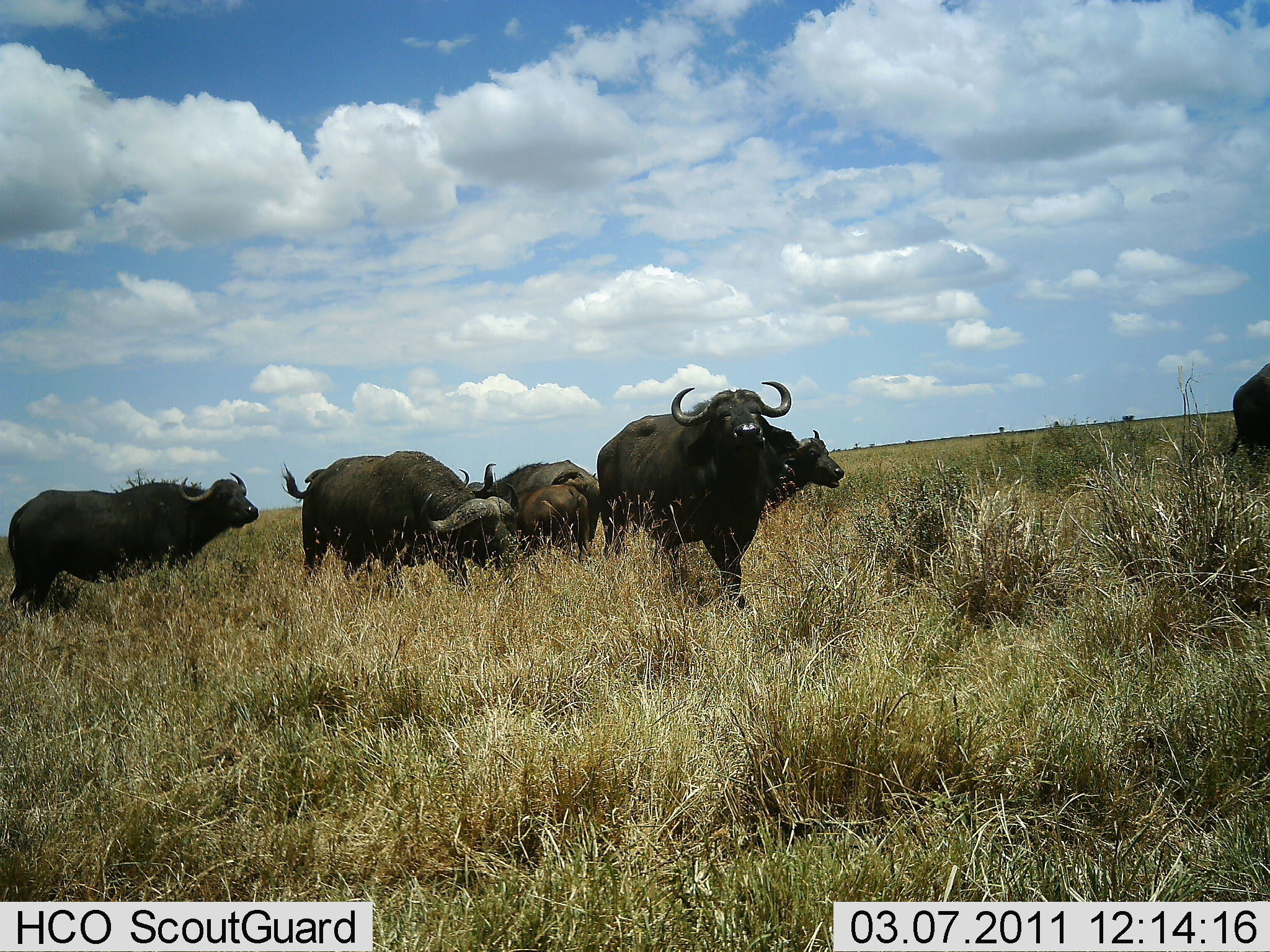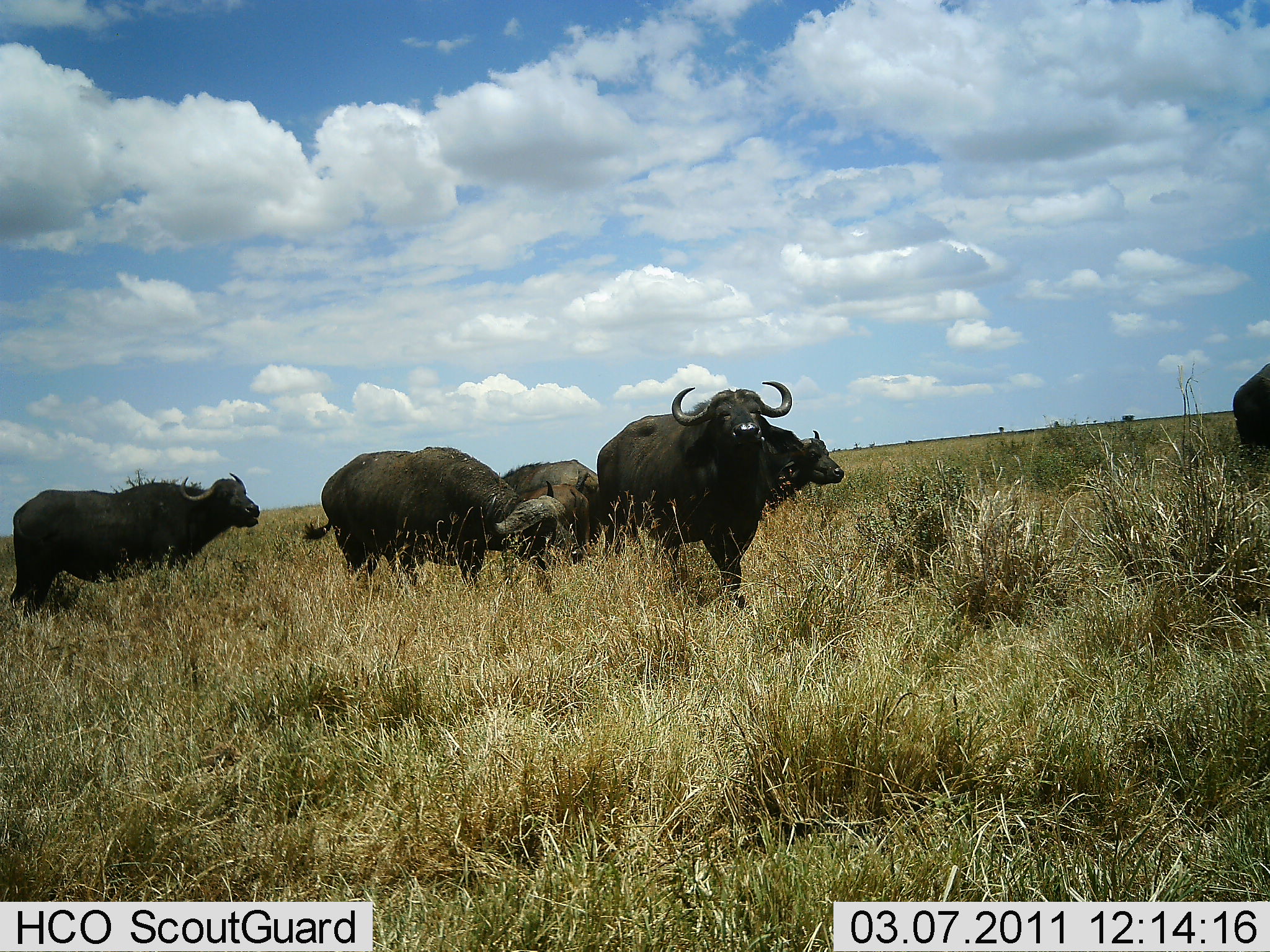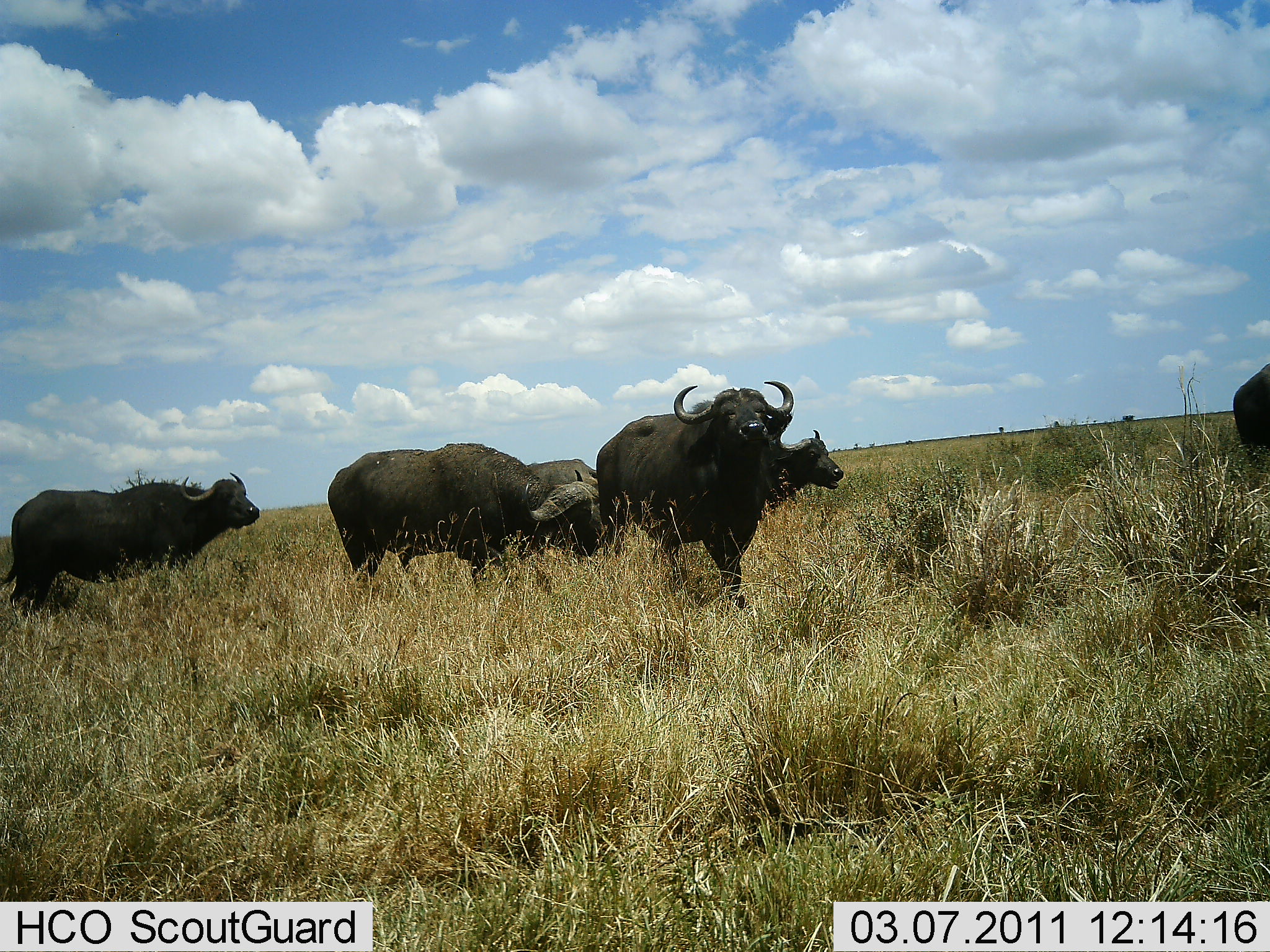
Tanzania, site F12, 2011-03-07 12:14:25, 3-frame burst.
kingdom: Animalia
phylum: Chordata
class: Mammalia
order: Artiodactyla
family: Bovidae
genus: Syncerus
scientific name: Syncerus caffer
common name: cape buffalo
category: buffalo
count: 6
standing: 45%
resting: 0%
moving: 82%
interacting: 0%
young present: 18%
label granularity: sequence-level